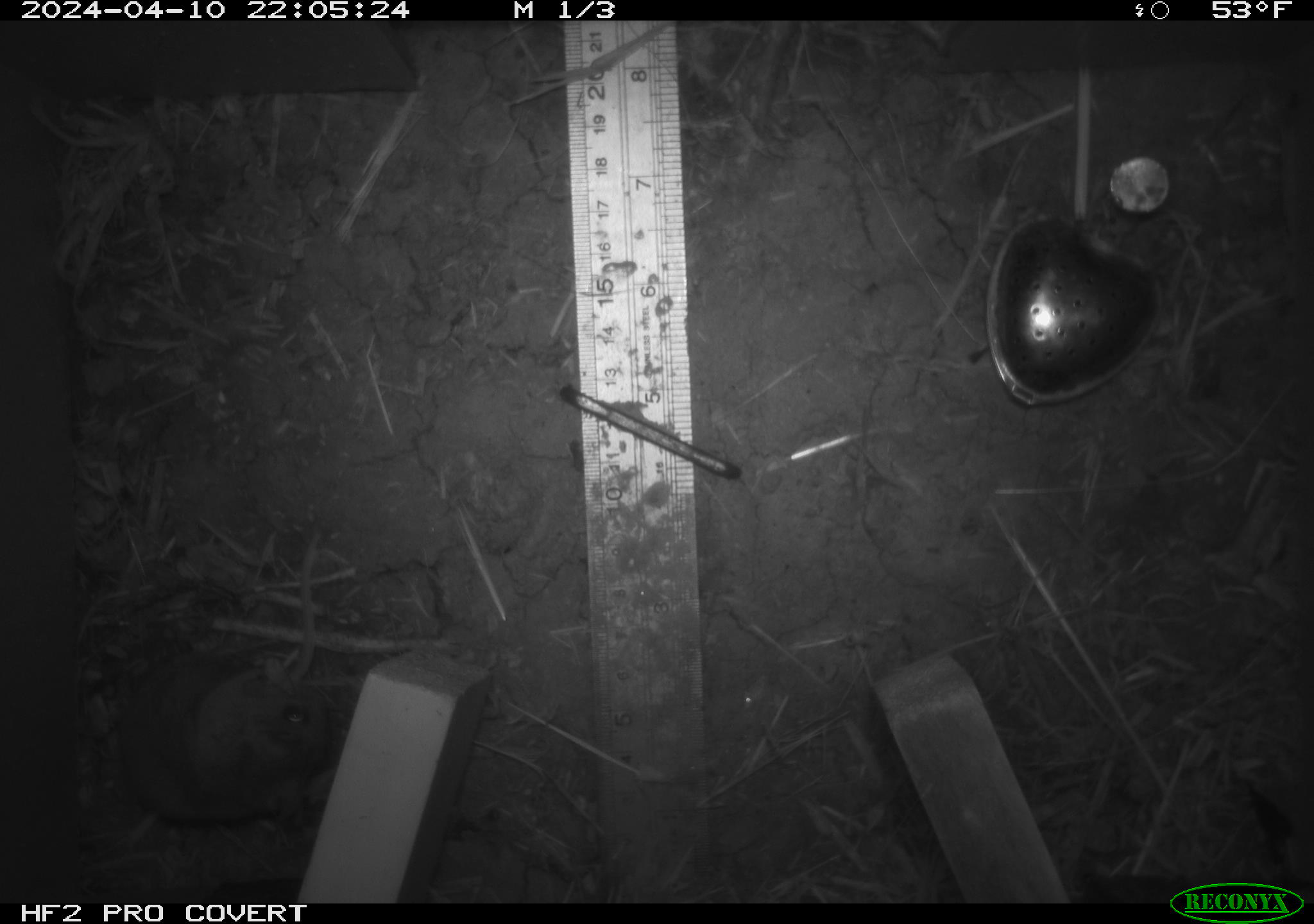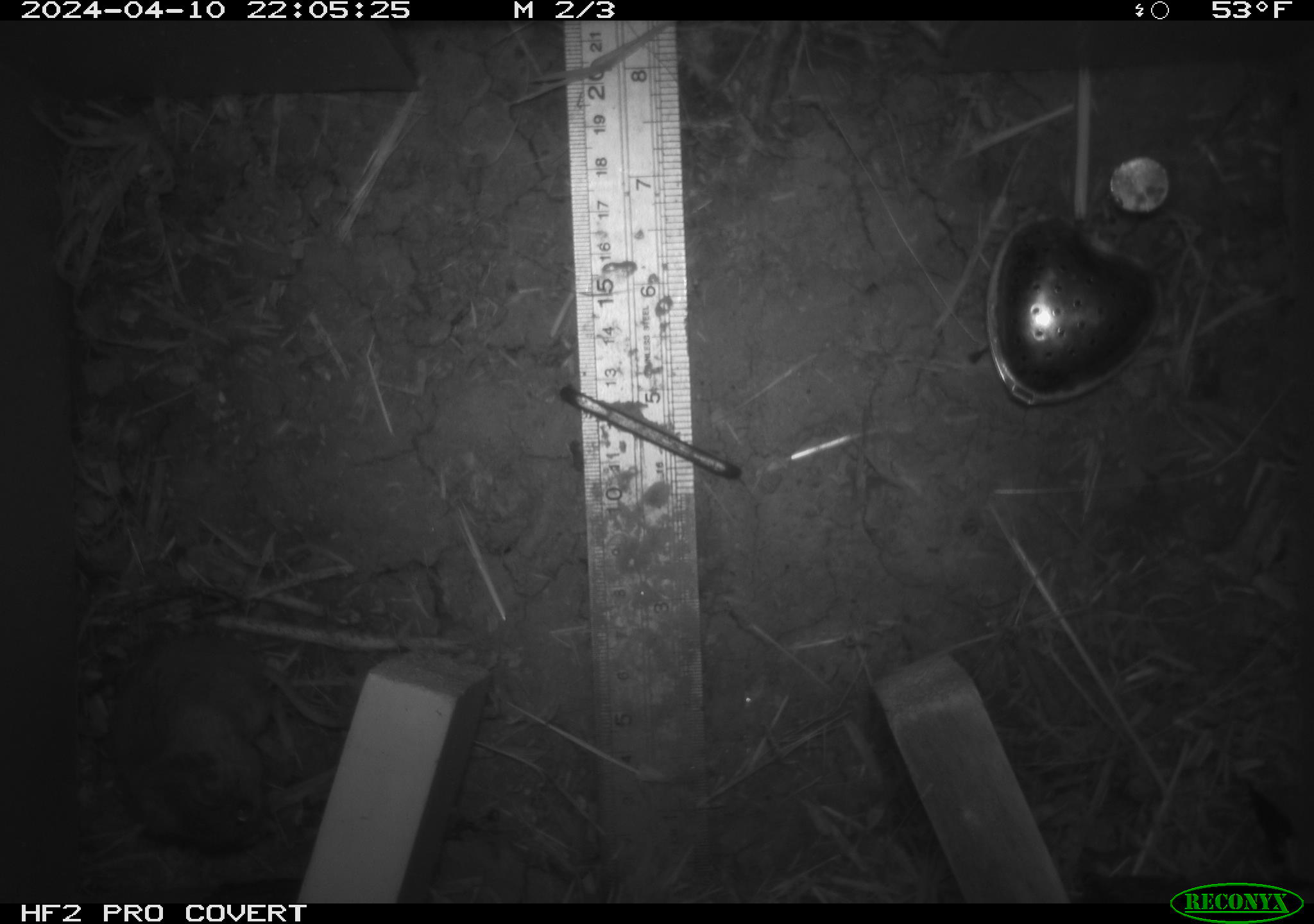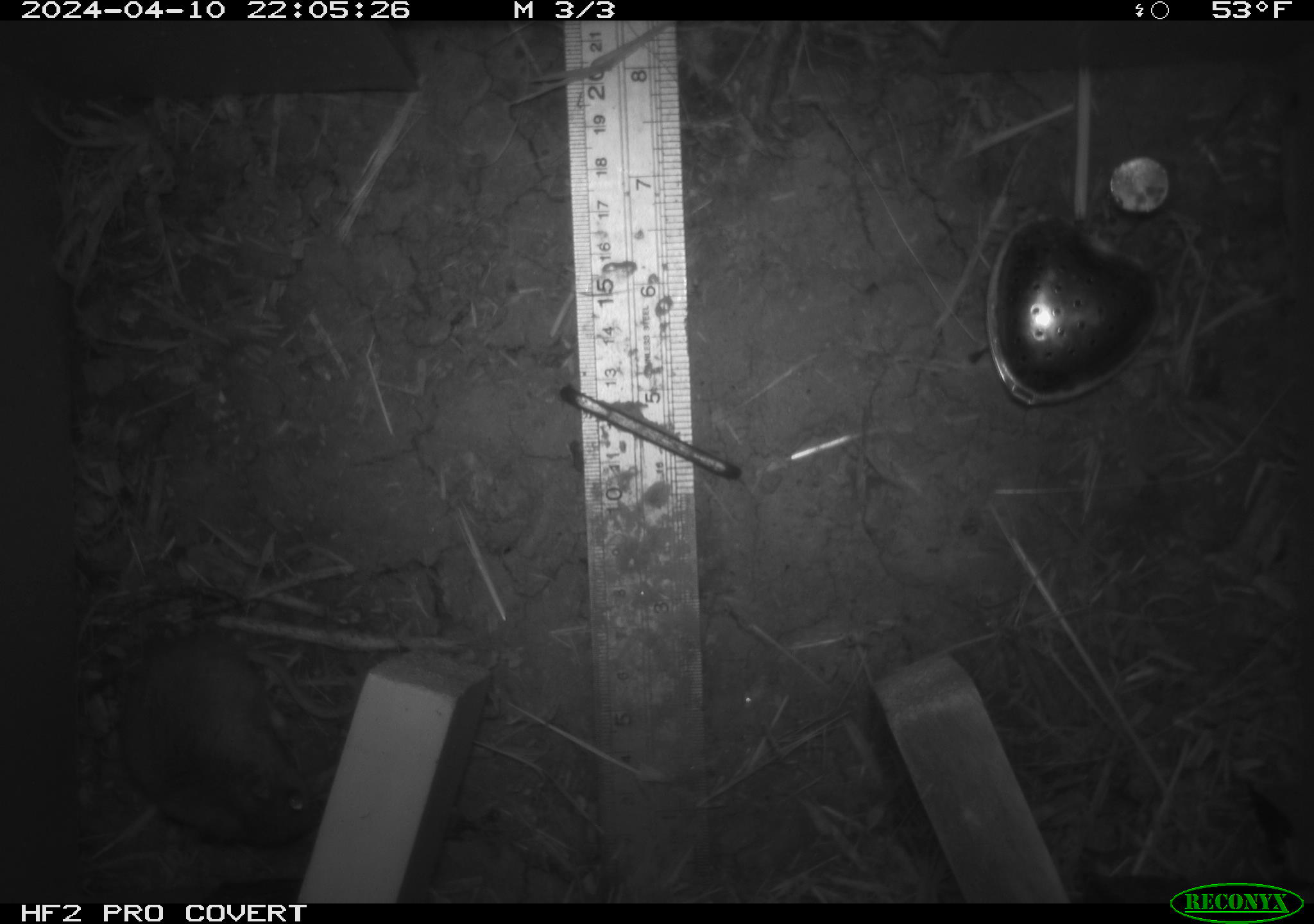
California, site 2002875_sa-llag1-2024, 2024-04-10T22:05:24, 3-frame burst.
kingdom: Animalia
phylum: Chordata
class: Mammalia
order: Rodentia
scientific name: Rodentia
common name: mouse species